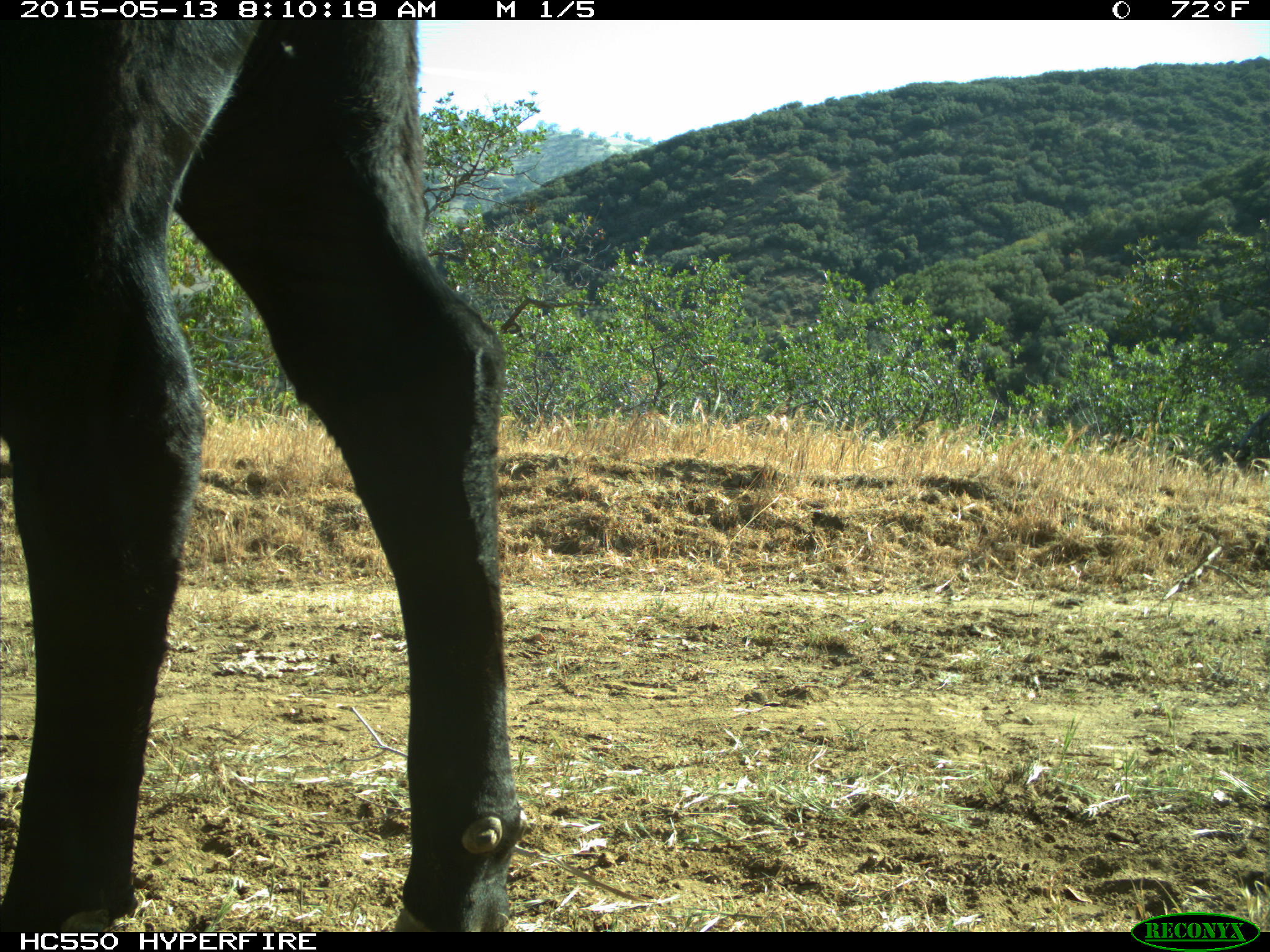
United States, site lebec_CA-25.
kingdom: Animalia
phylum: Chordata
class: Mammalia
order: Artiodactyla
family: Bovidae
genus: Bos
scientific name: Bos taurus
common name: domestic cow